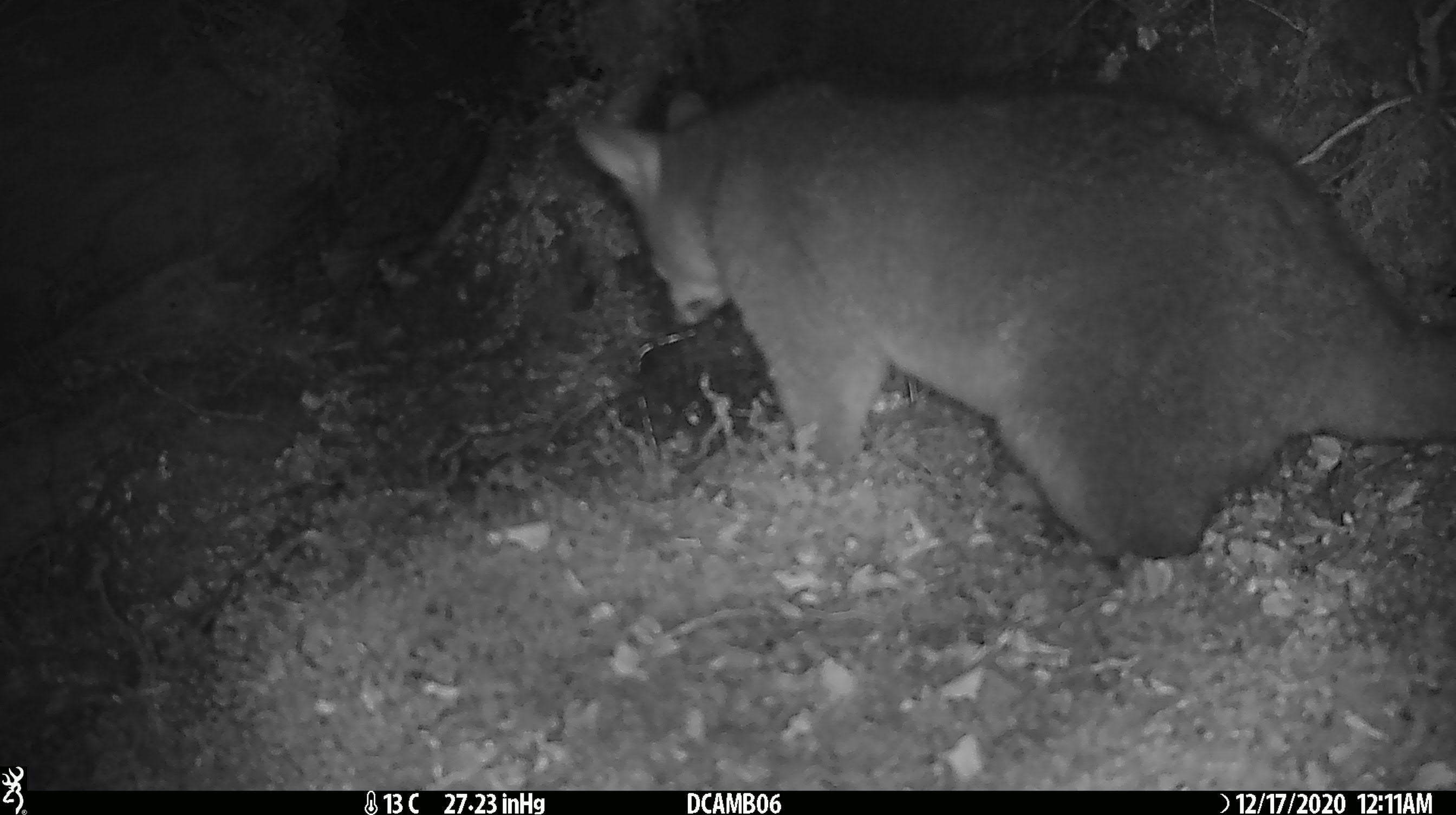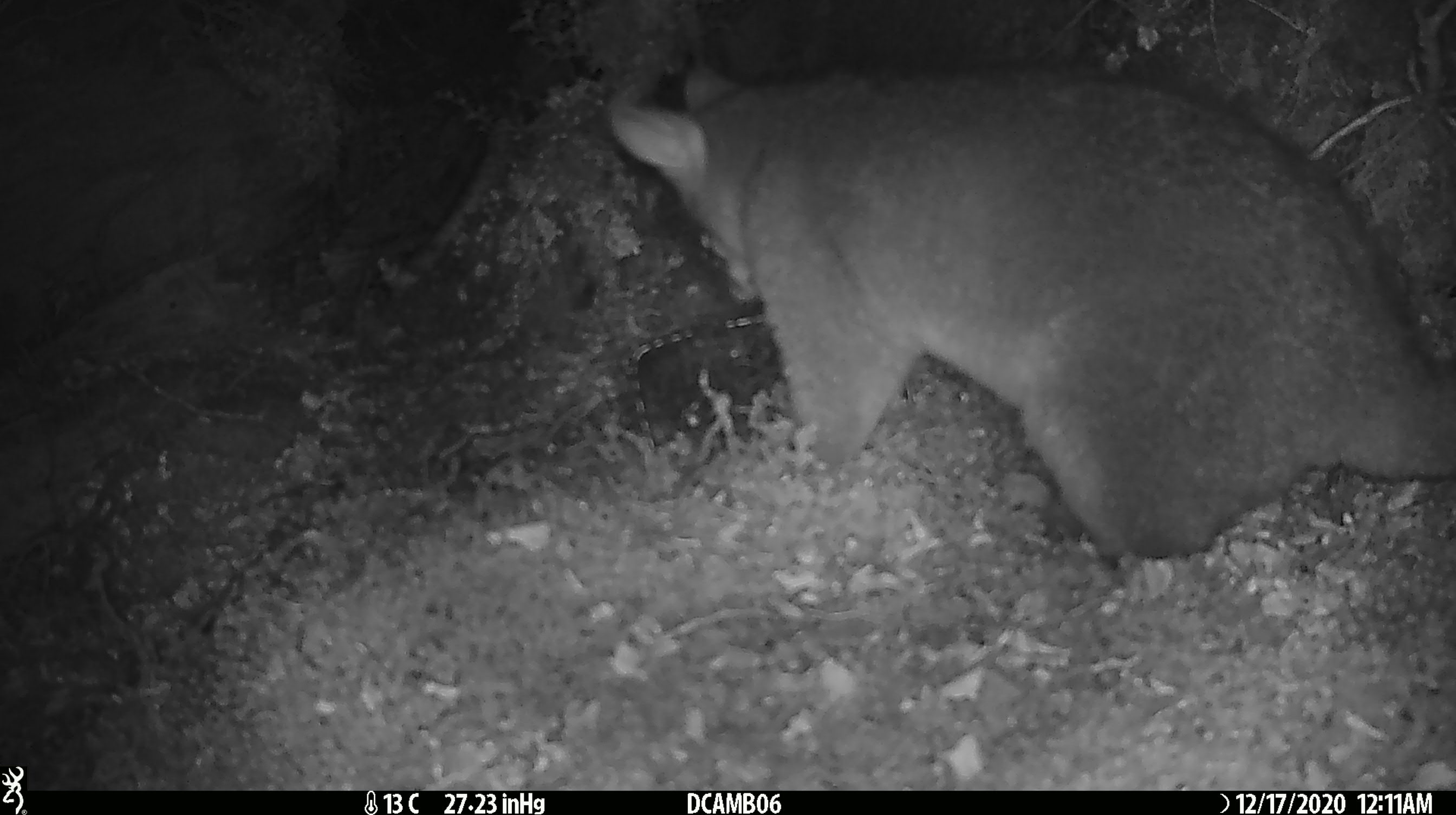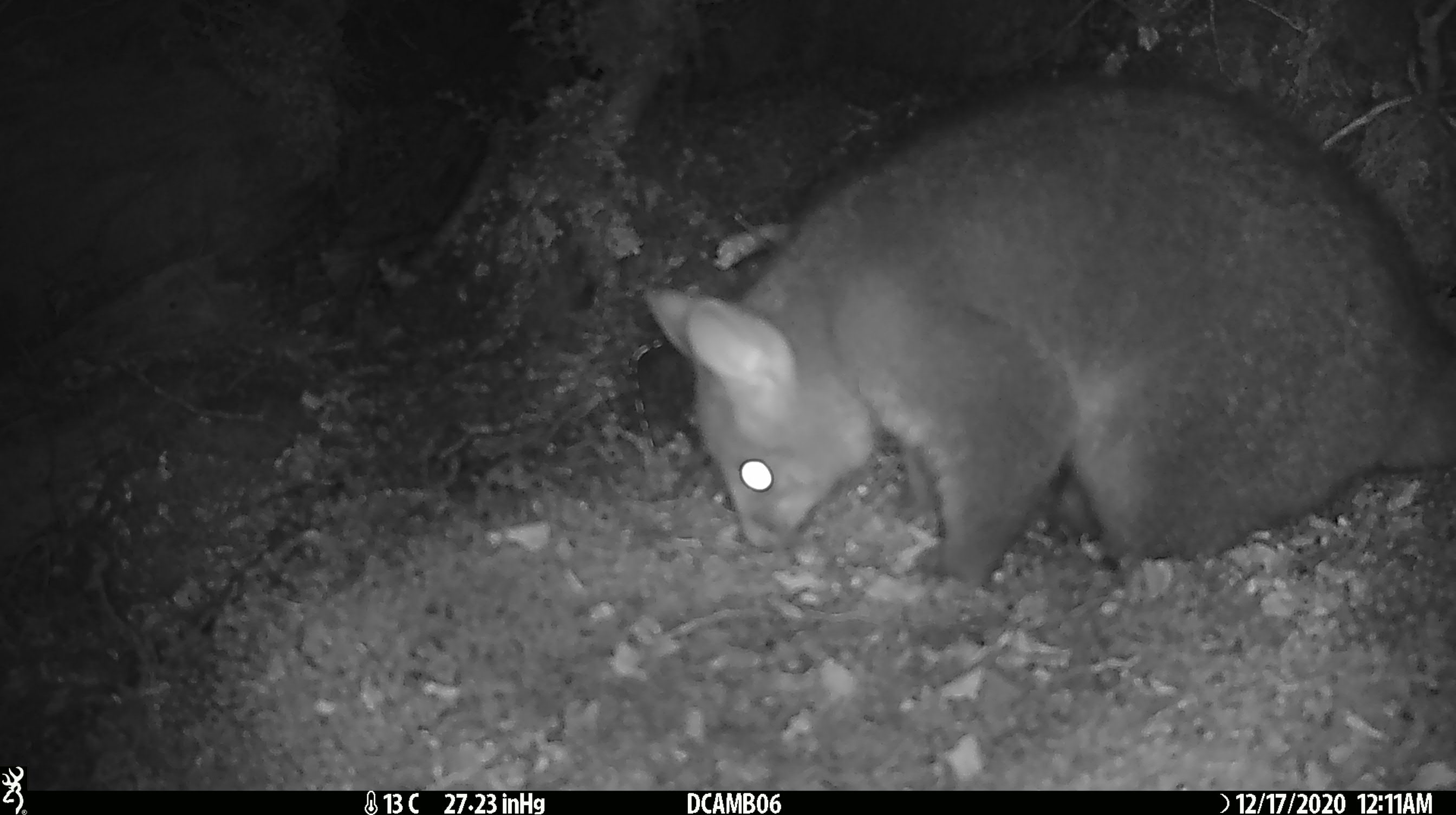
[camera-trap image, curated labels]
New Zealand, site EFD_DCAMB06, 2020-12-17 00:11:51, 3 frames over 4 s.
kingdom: Animalia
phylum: Chordata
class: Mammalia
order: Diprotodontia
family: Phalangeridae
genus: Trichosurus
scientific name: Trichosurus vulpecula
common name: common brushtail possum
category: possum